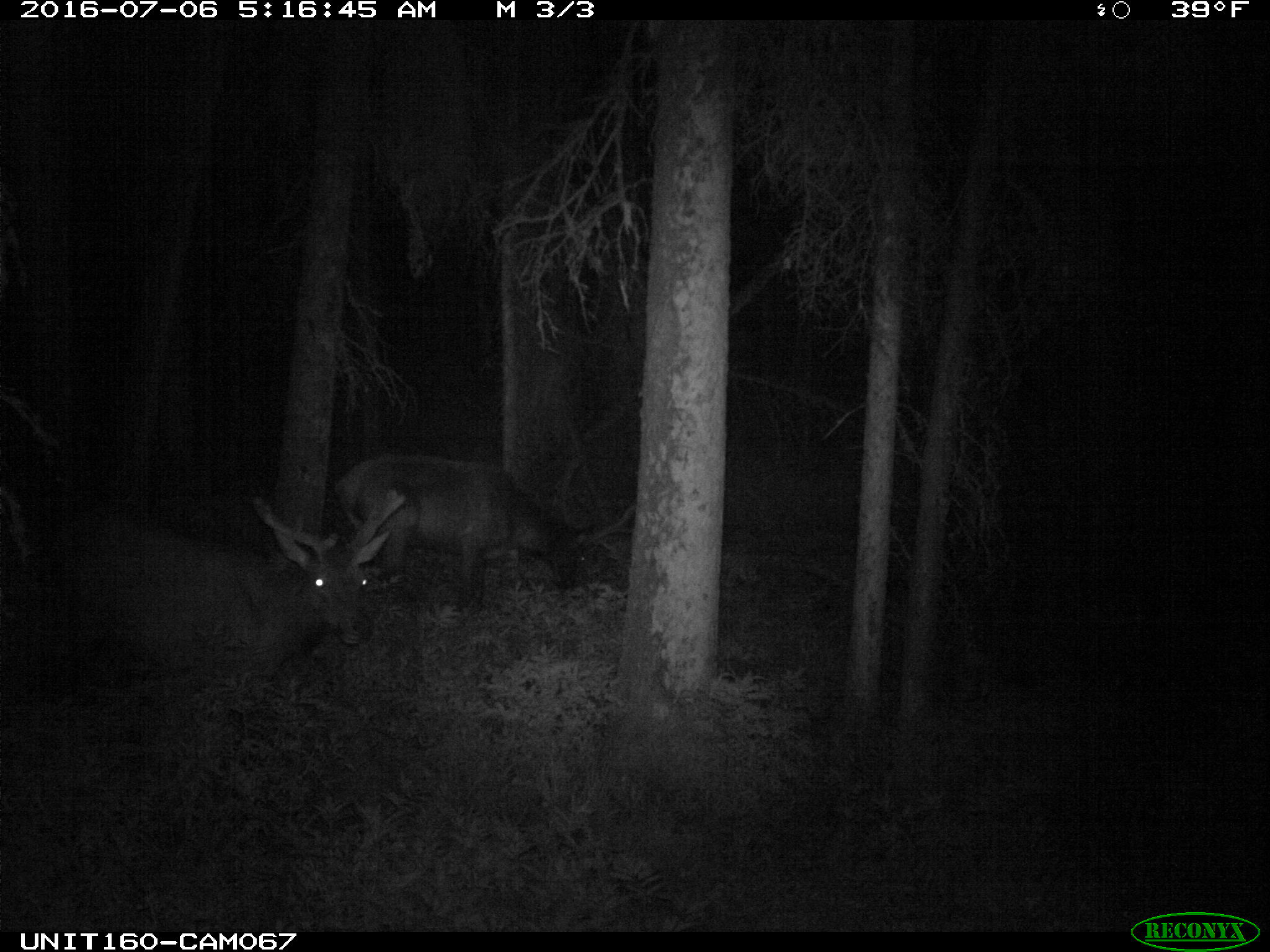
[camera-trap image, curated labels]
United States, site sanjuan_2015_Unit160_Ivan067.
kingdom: Animalia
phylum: Chordata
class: Mammalia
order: Artiodactyla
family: Cervidae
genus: Cervus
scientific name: Cervus elaphus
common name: red deer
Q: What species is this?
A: Cervus elaphus (red deer).